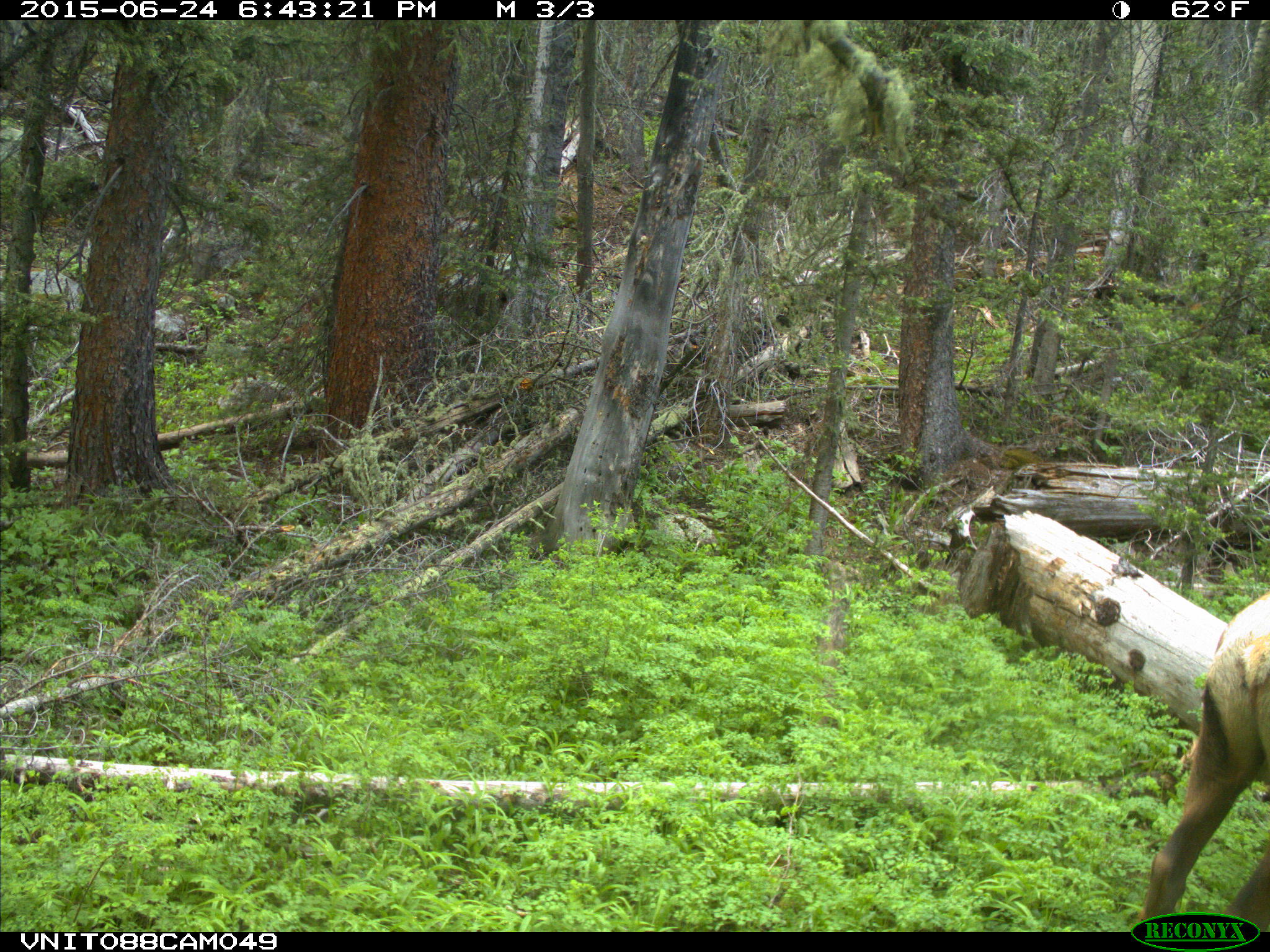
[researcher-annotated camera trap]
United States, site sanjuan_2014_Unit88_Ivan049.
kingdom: Animalia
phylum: Chordata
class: Mammalia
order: Artiodactyla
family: Cervidae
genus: Cervus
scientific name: Cervus elaphus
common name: red deer